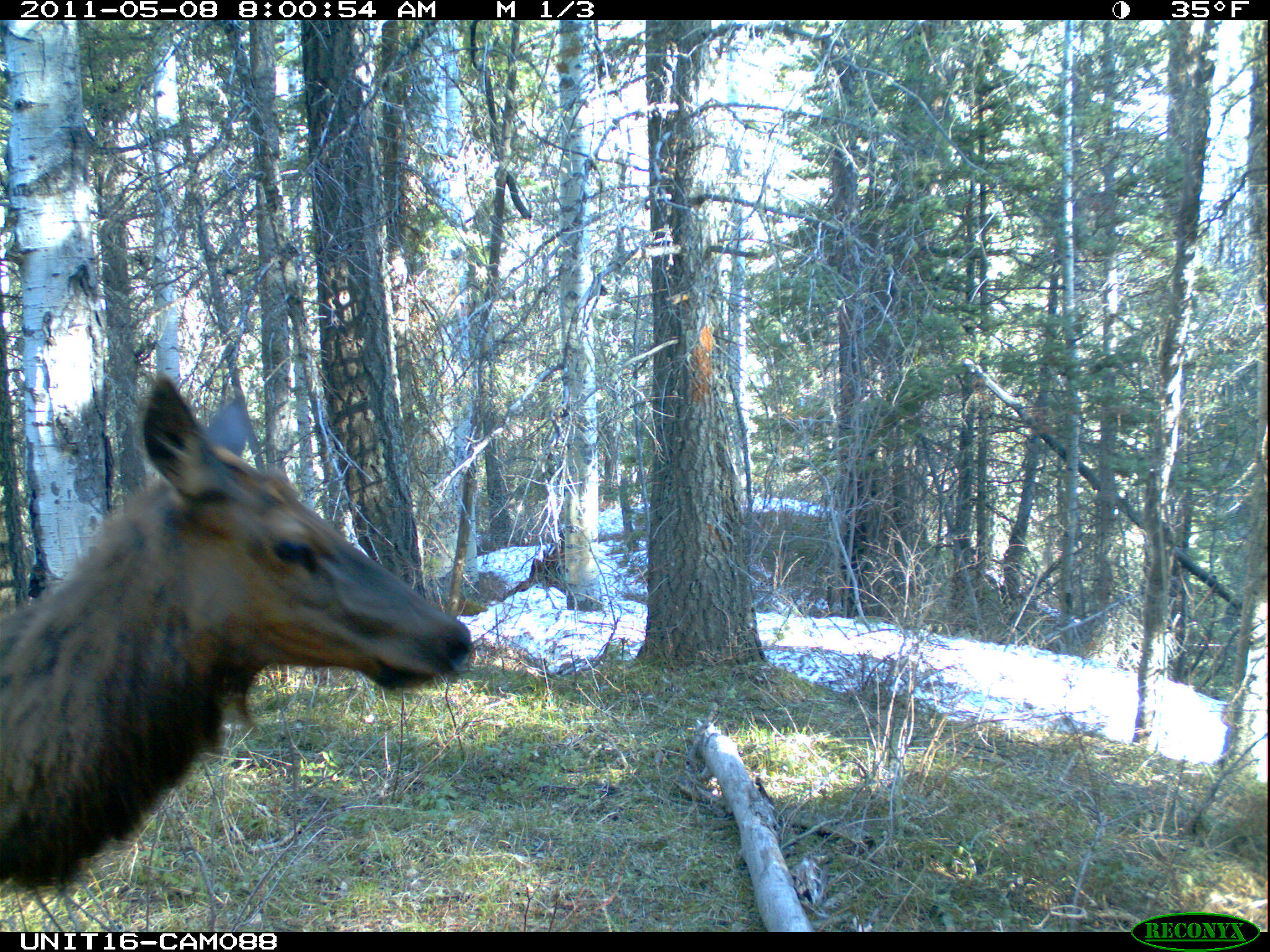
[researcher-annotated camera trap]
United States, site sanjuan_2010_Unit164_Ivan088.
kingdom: Animalia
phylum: Chordata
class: Mammalia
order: Artiodactyla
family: Cervidae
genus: Cervus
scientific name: Cervus elaphus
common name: red deer